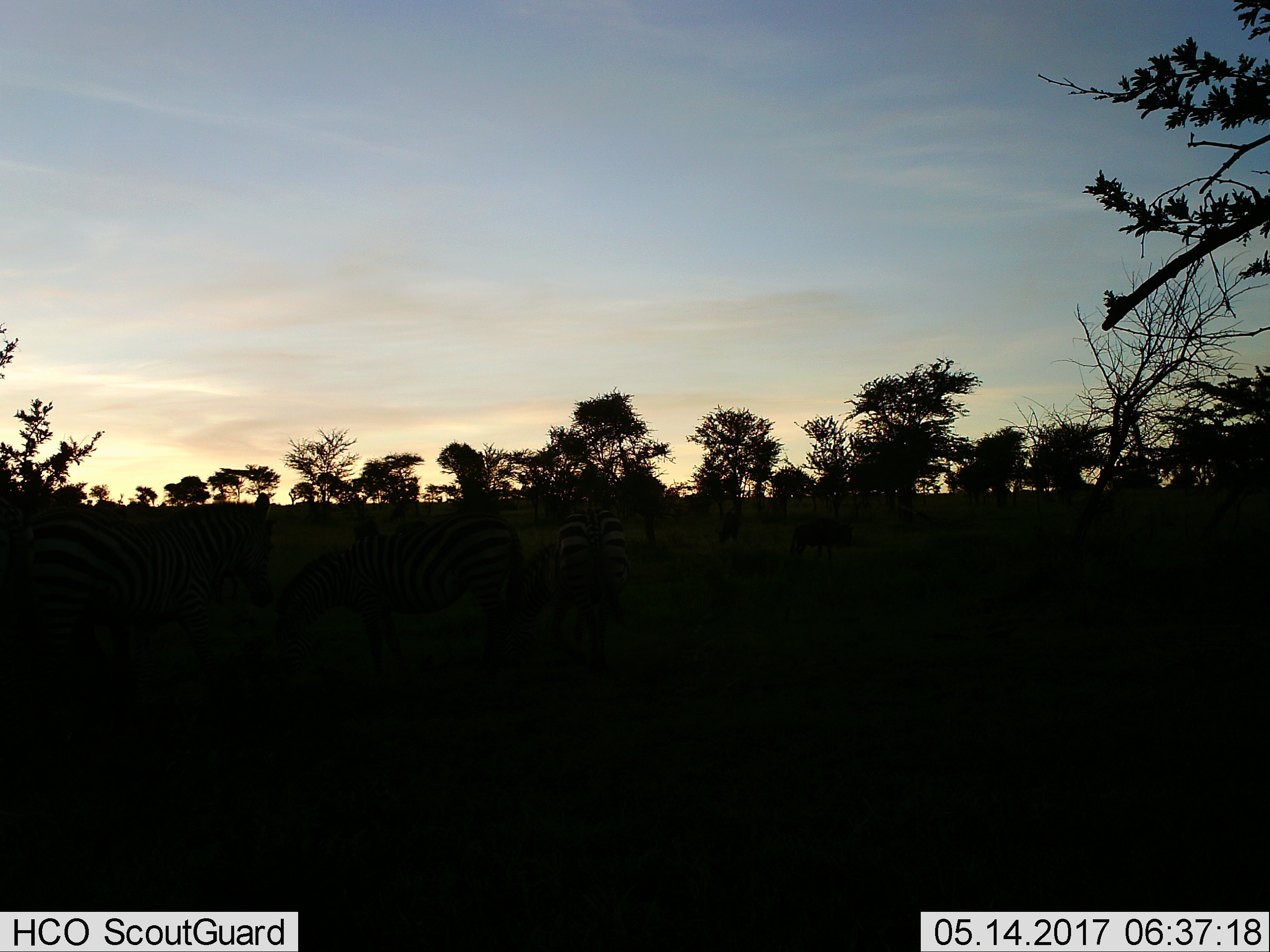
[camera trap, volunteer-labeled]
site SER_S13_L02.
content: unidentified animal